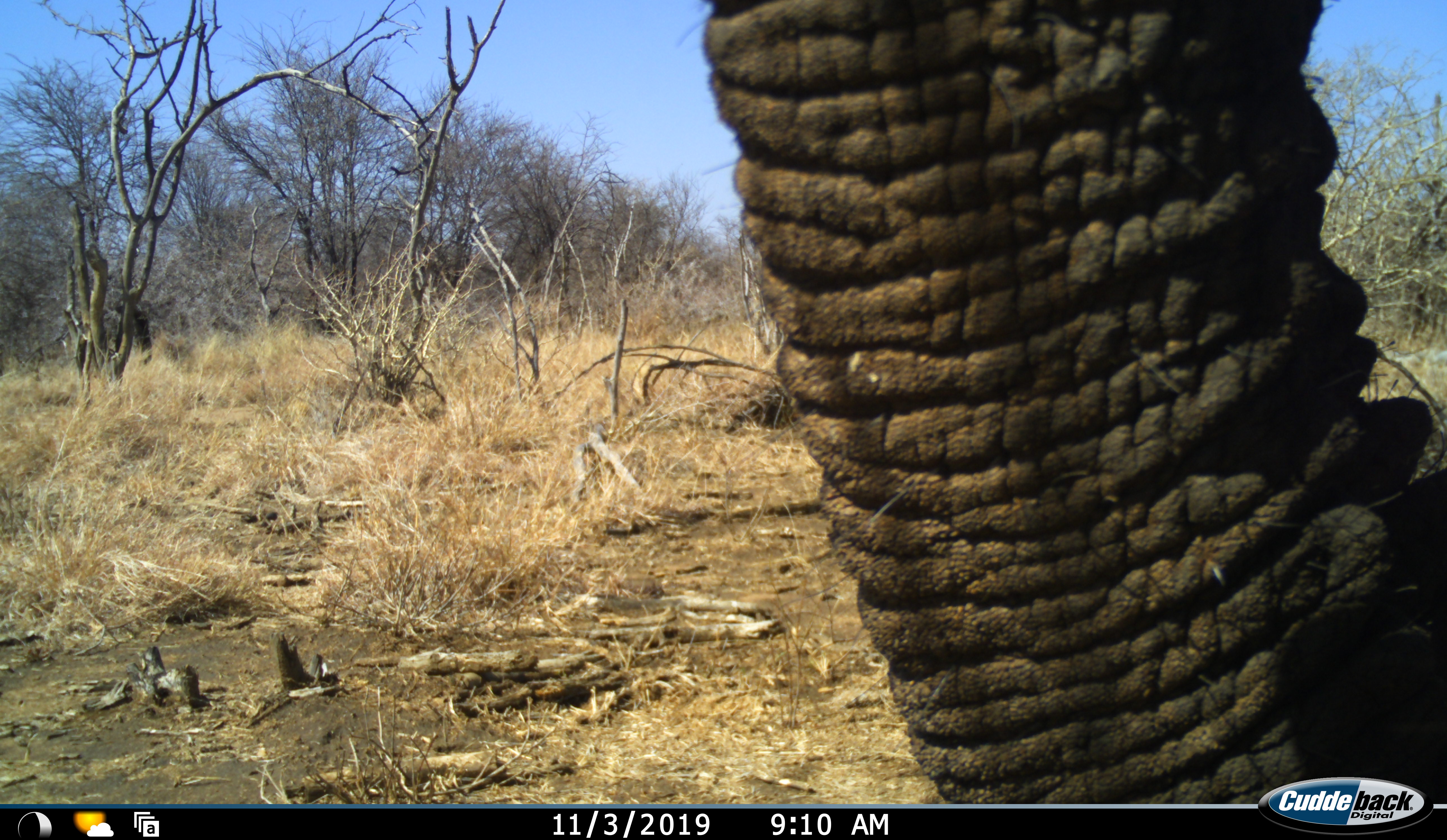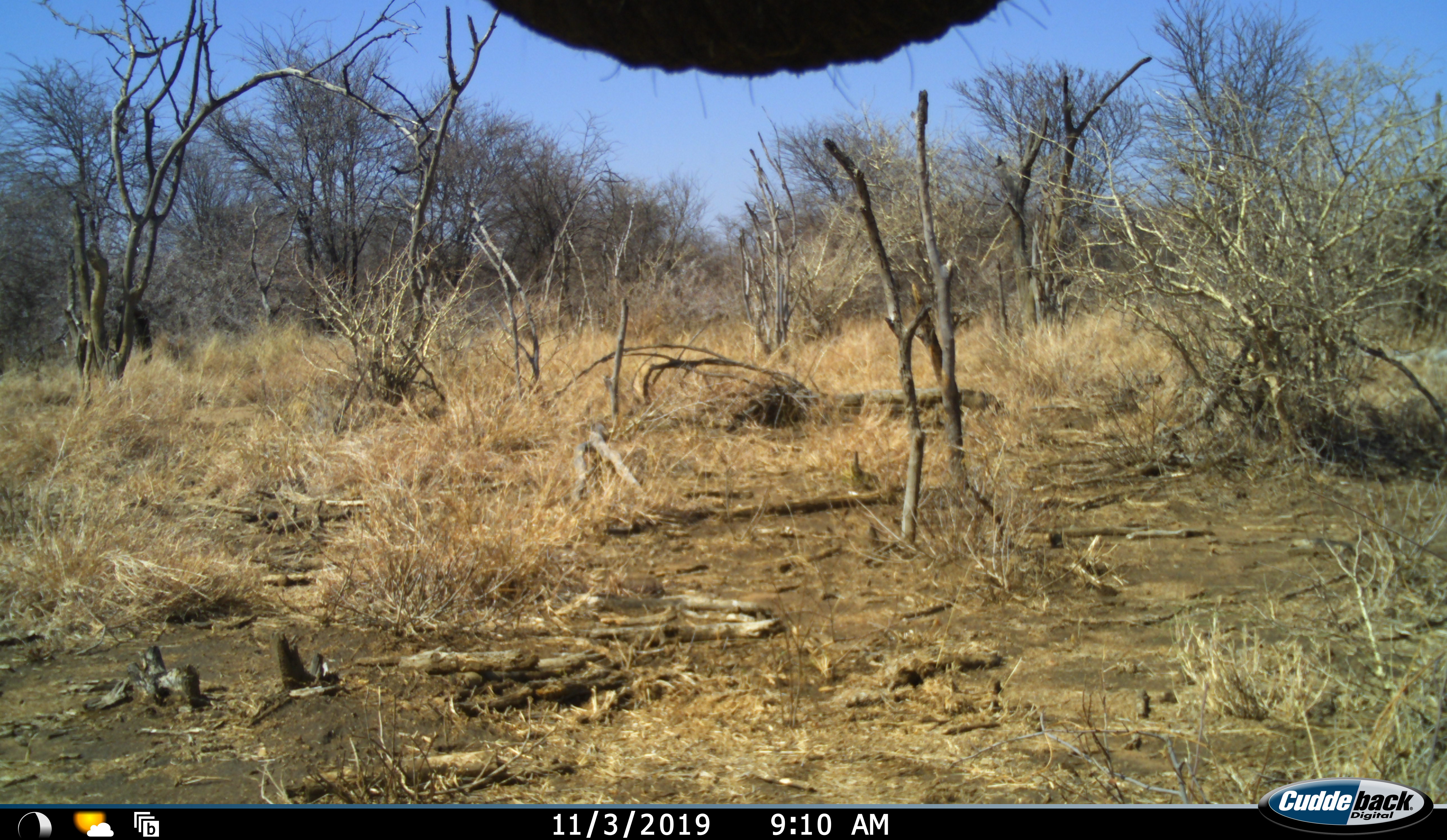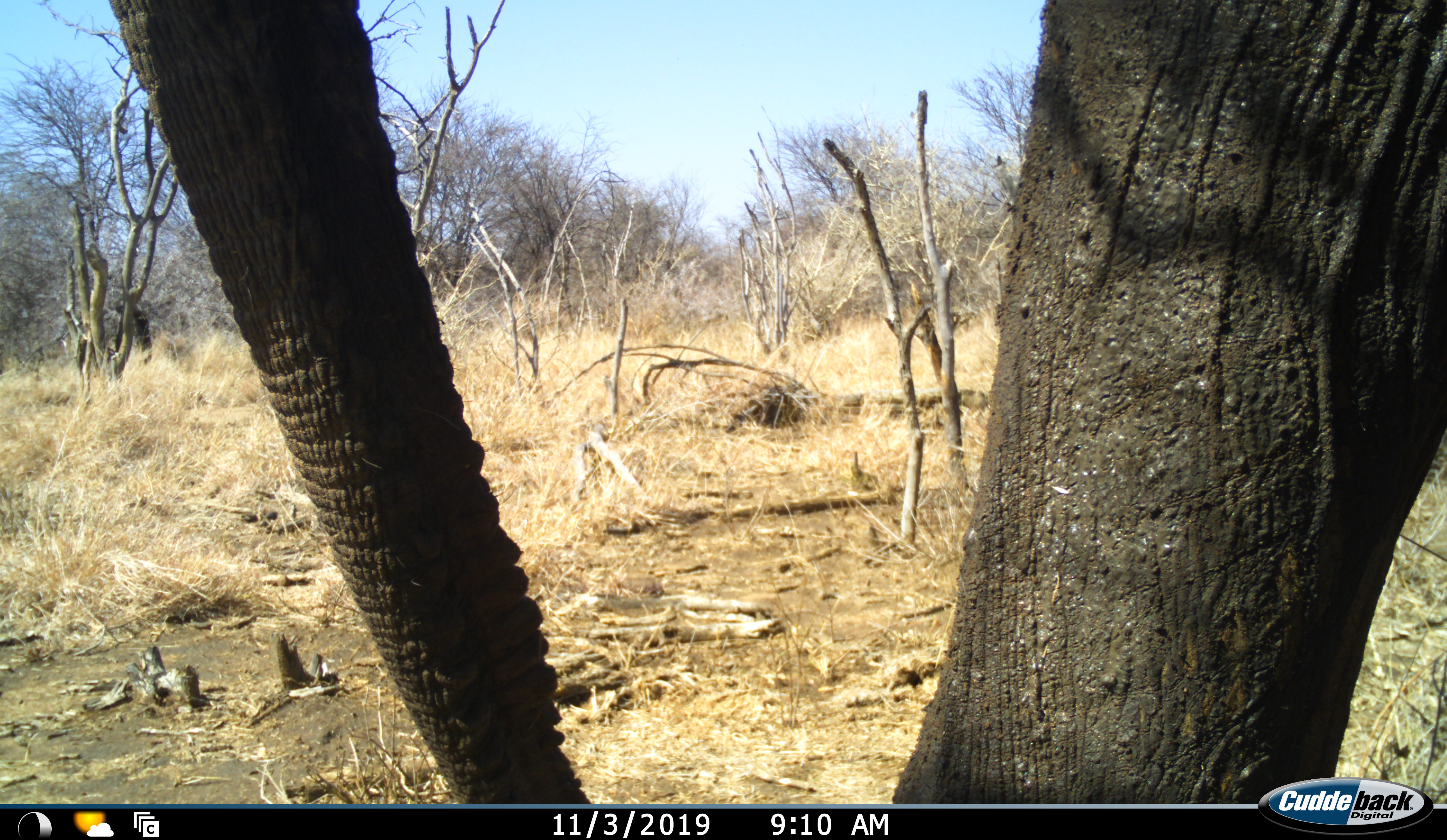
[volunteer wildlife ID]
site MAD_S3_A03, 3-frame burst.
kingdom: Animalia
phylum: Chordata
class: Mammalia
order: Proboscidea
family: Elephantidae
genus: Loxodonta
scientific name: Loxodonta africana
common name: african bush elephant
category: elephant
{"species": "elephant (african bush elephant) (Loxodonta africana)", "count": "1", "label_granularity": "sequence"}